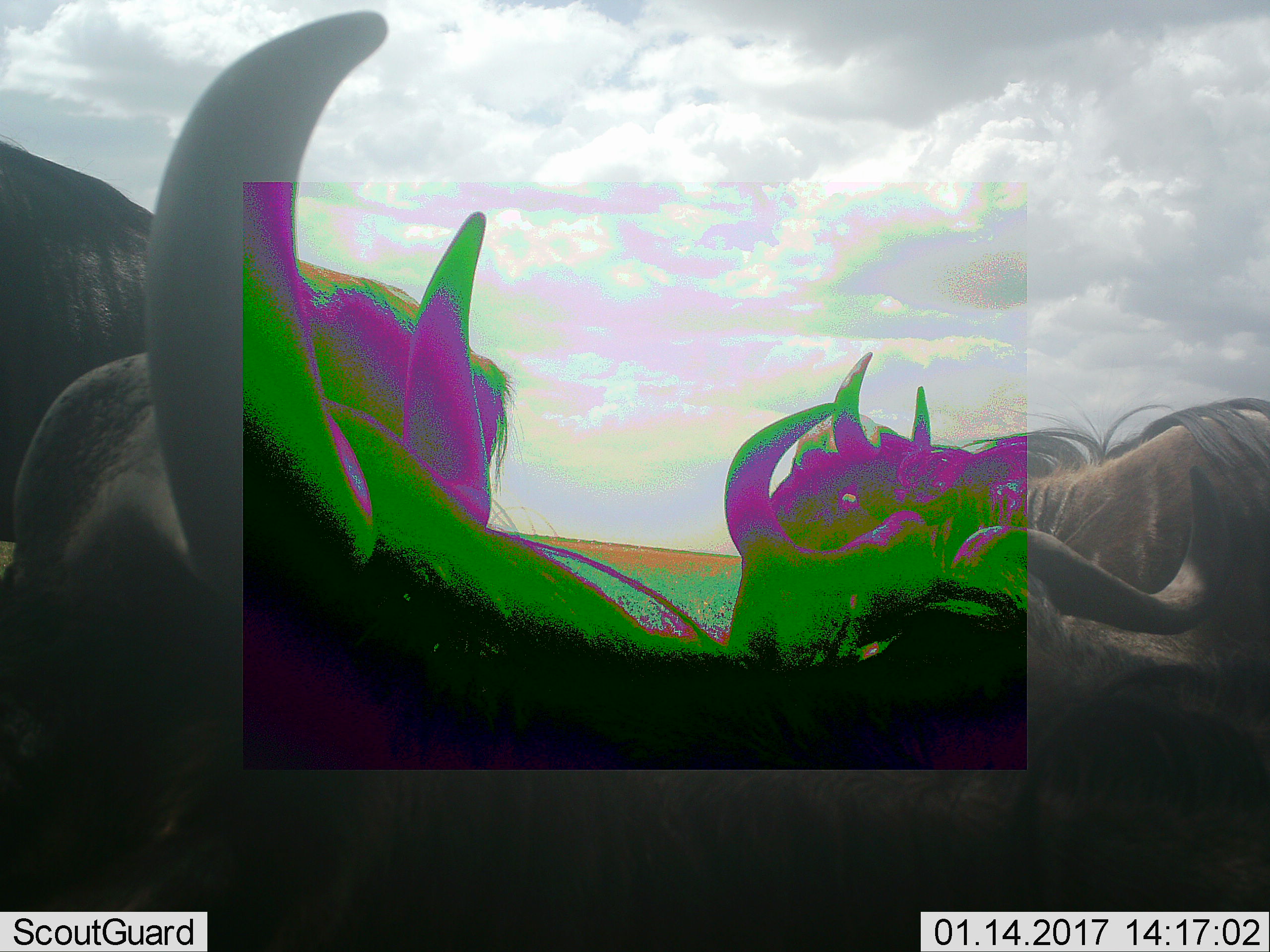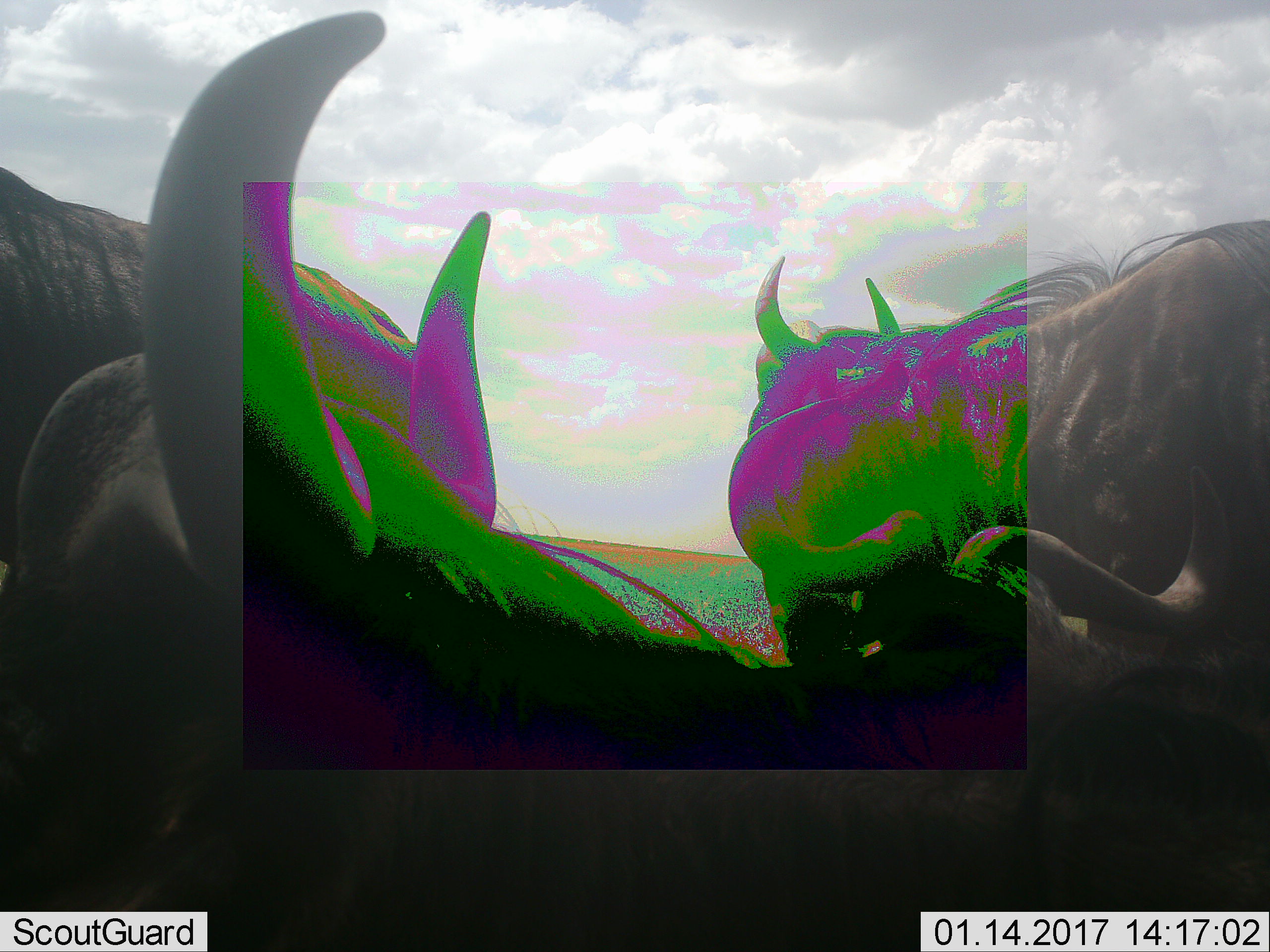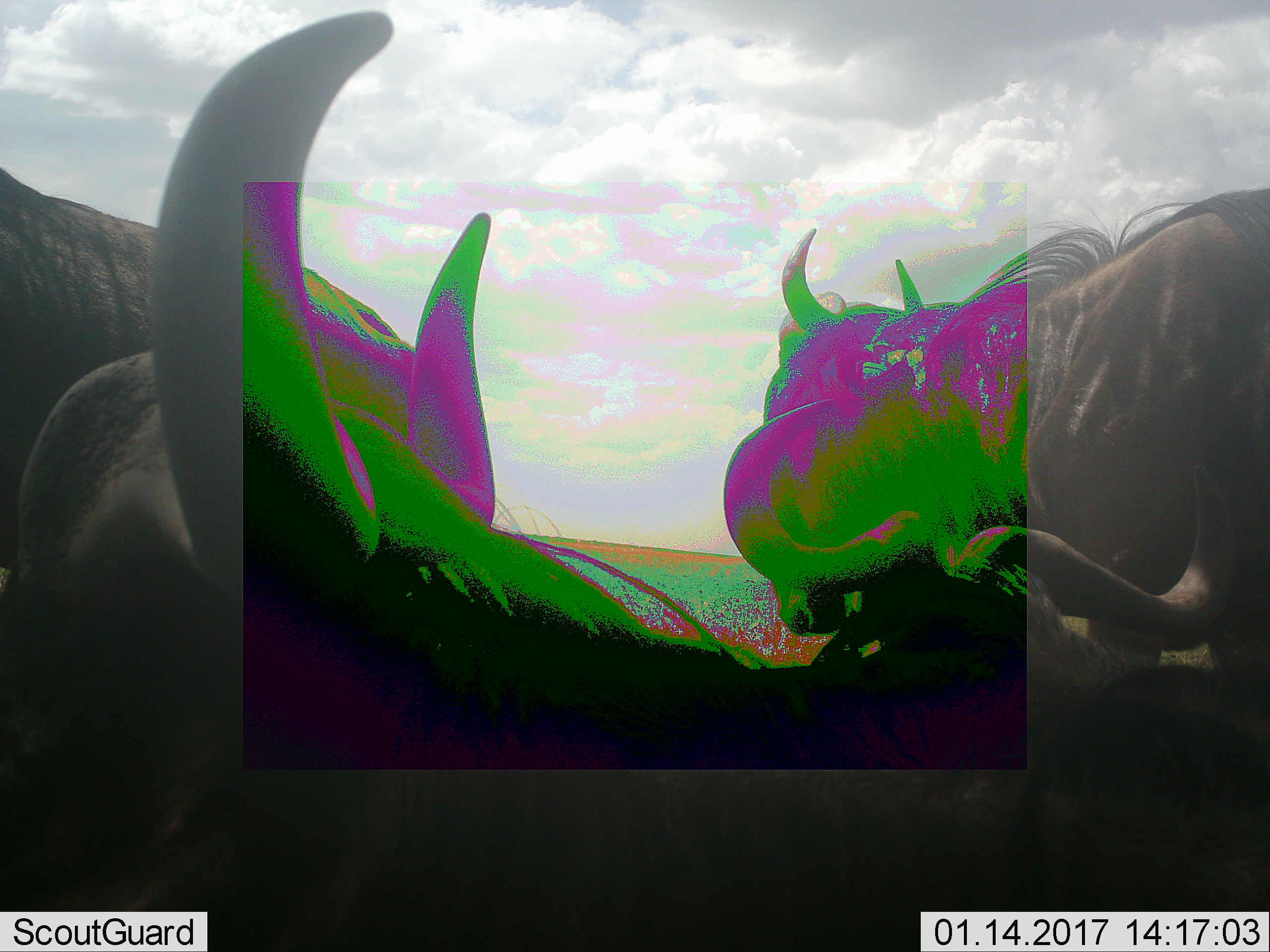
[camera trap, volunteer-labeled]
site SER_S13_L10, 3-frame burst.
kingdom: Animalia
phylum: Chordata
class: Mammalia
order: Artiodactyla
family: Bovidae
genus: Connochaetes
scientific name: Connochaetes taurinus taurinus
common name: blue wildebeest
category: wildebeestblue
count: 4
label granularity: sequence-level